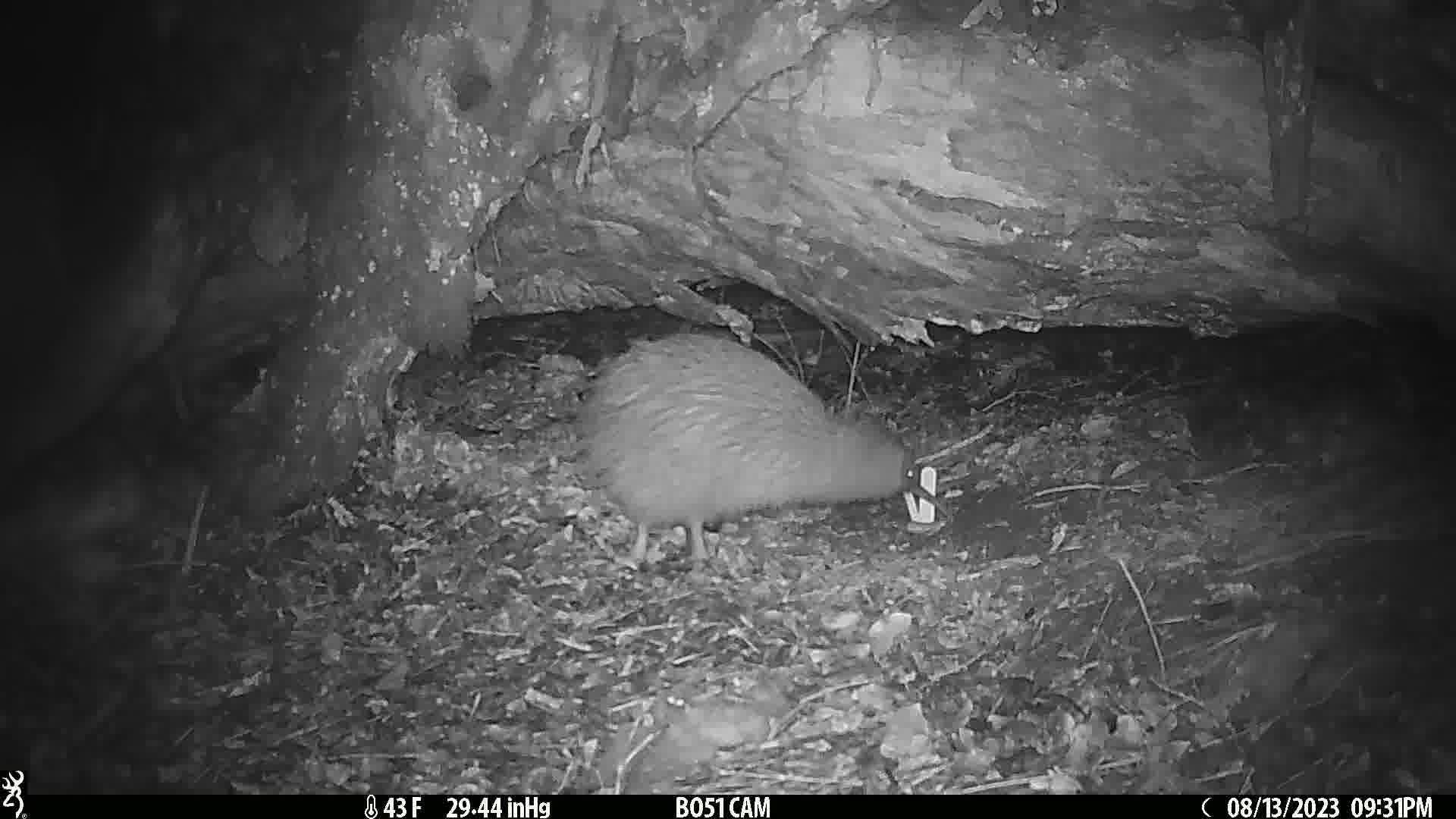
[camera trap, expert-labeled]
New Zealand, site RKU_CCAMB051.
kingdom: Animalia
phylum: Chordata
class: Aves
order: Apterygiformes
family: Apterygidae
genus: Apteryx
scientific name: Apteryx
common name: kiwi